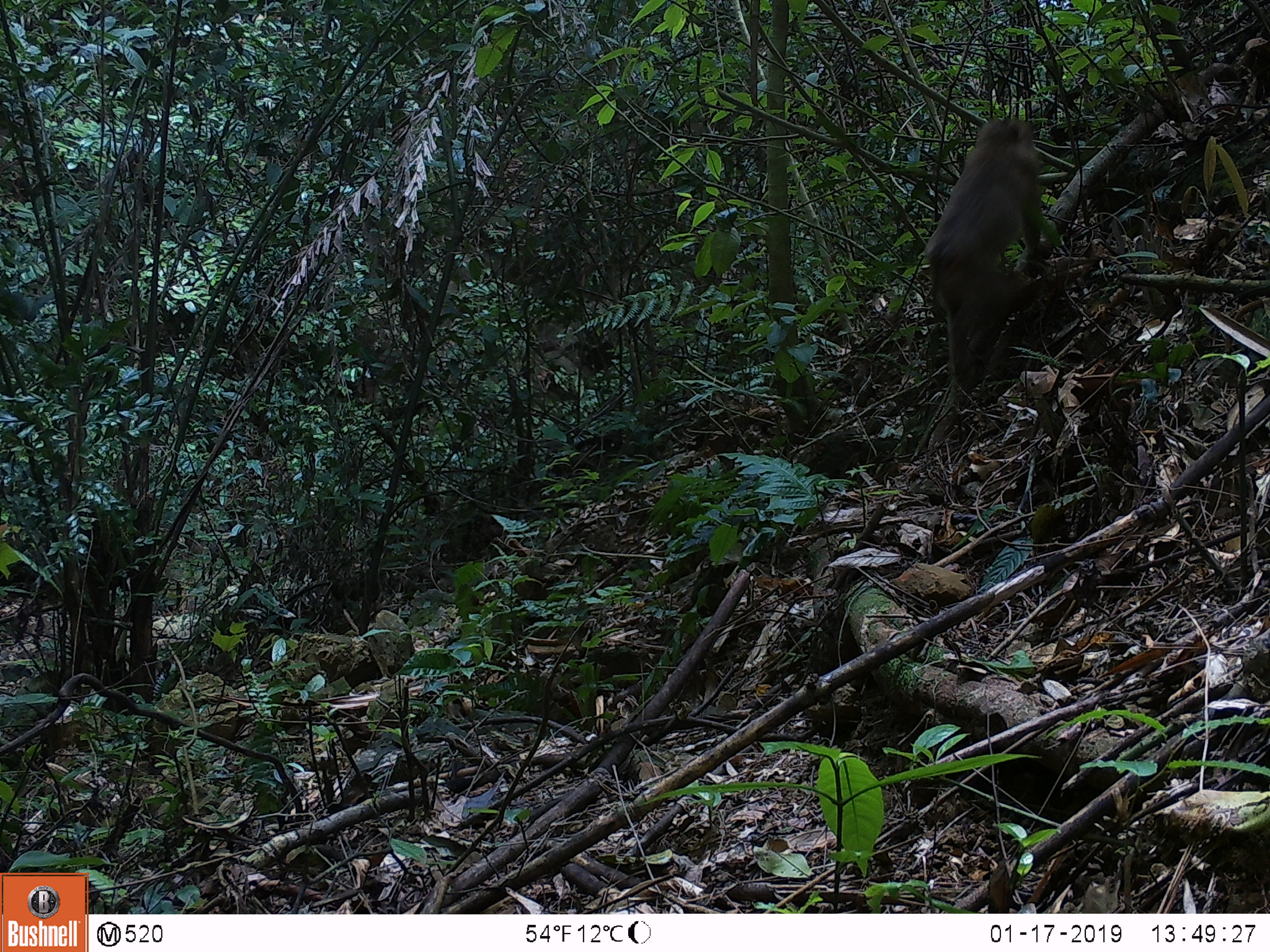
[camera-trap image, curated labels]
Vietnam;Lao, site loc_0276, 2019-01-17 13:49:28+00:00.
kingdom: Animalia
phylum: Chordata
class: Mammalia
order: Primates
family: Cercopithecidae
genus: Macaca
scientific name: Macaca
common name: macaques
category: assam or rhesus macaque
Assam or rhesus macaque (macaques) (Macaca). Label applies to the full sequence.